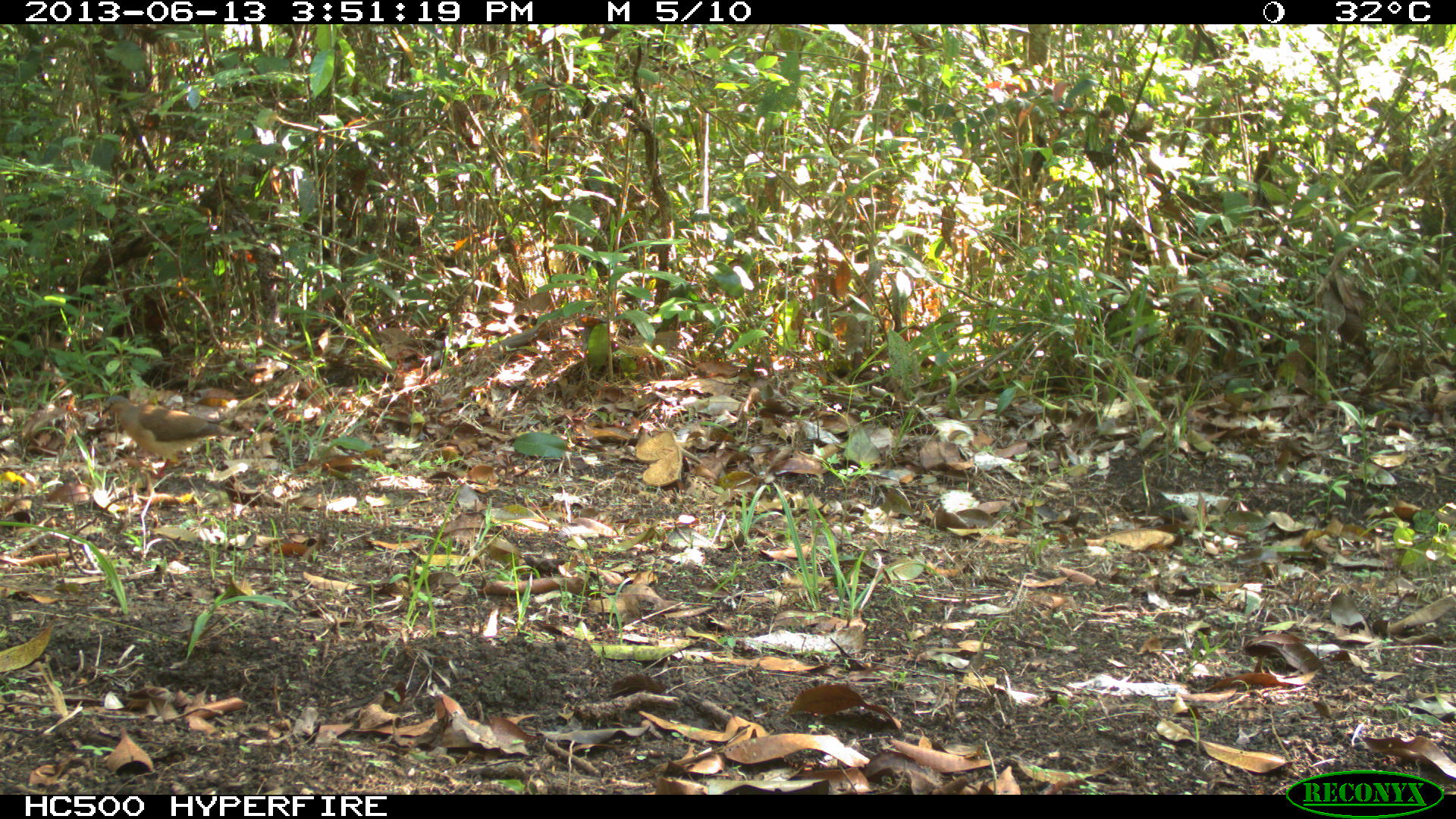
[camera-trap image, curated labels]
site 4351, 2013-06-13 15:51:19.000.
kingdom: Animalia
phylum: Chordata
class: Aves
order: Columbiformes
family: Columbidae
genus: Leptotila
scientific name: Leptotila plumbeiceps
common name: gray-headed dove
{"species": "Leptotila plumbeiceps (gray-headed dove)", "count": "1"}